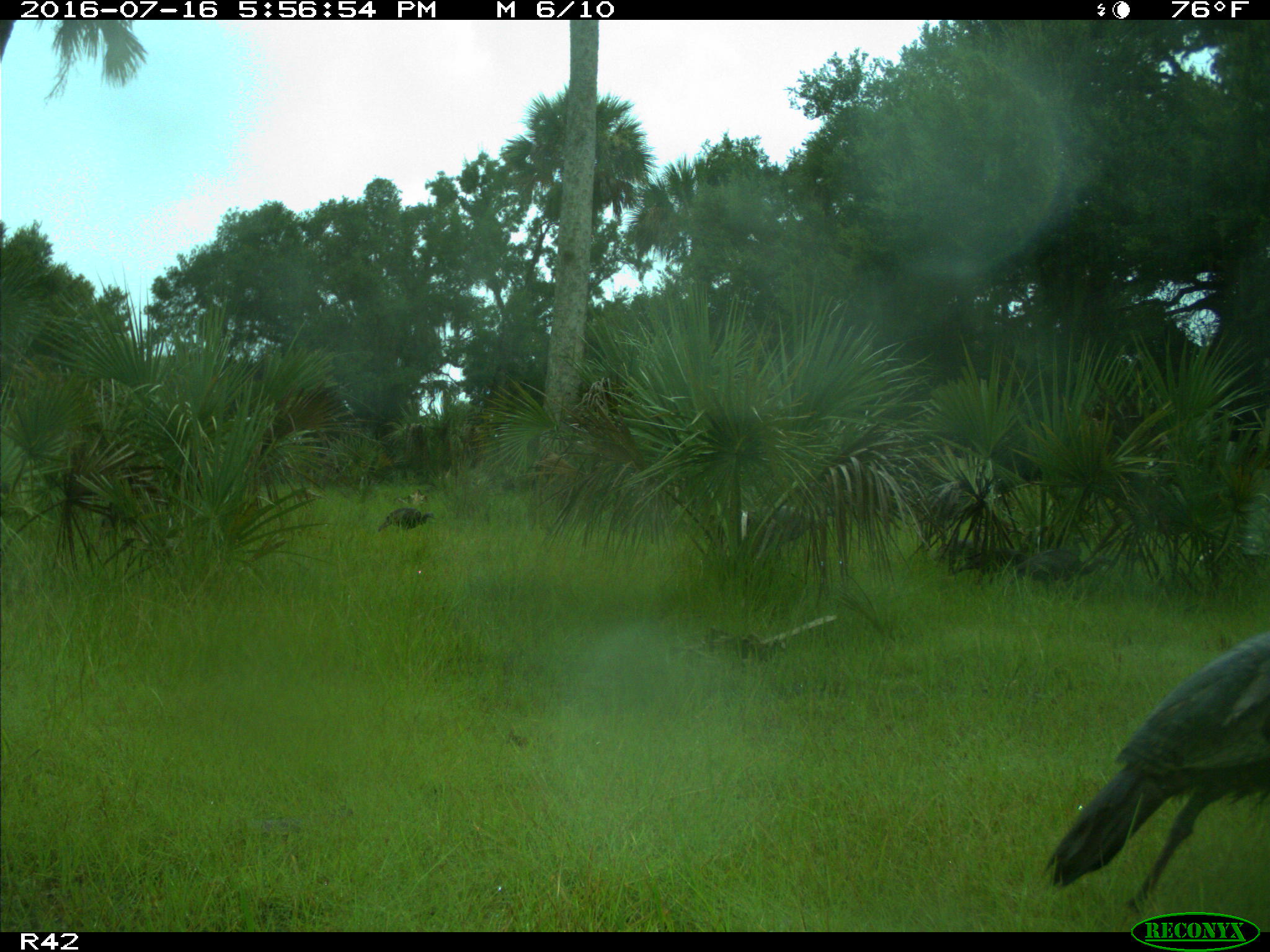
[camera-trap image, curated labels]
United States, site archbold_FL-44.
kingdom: Animalia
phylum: Chordata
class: Aves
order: Galliformes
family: Phasianidae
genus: Meleagris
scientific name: Meleagris gallopavo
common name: wild turkey